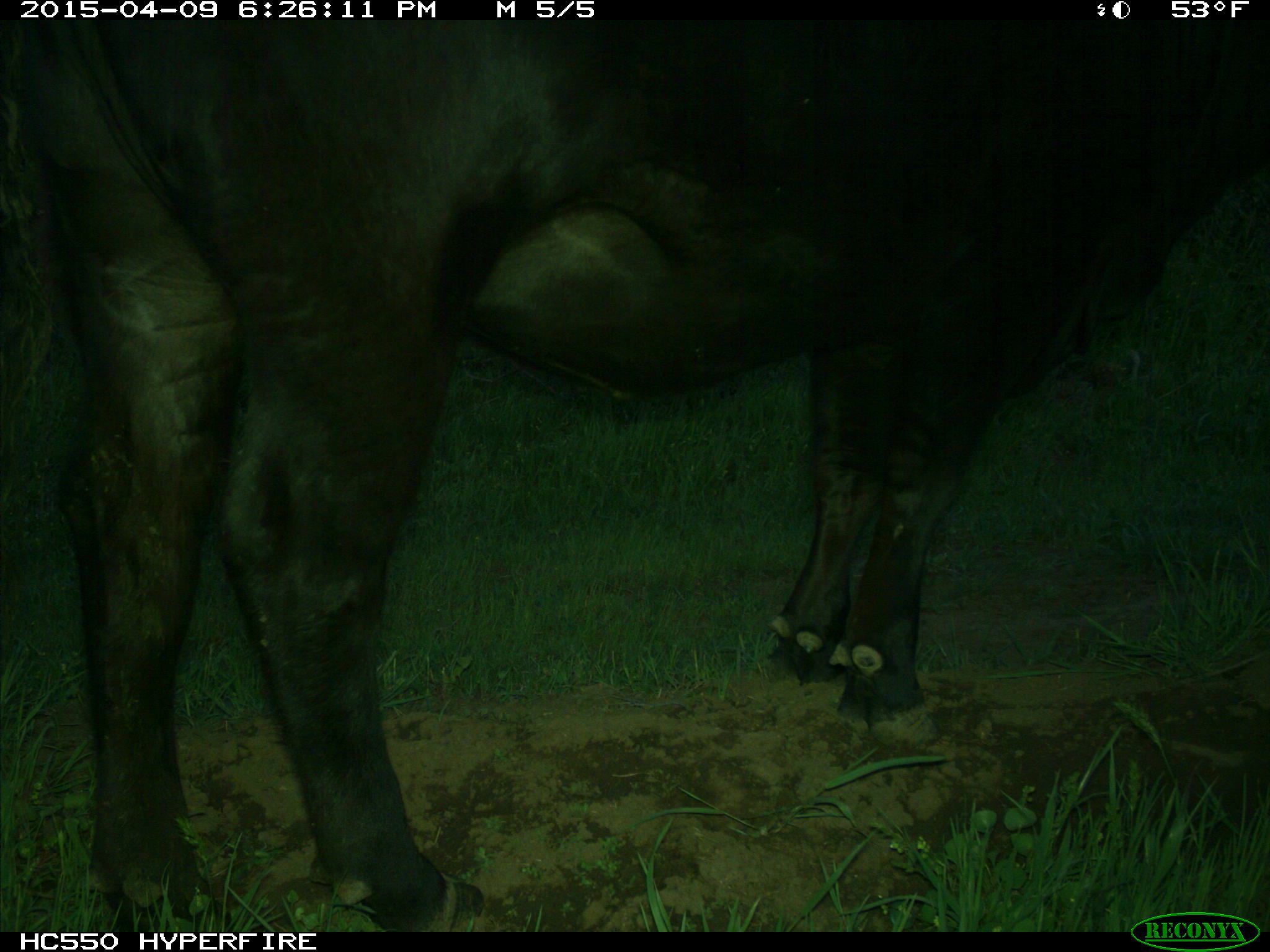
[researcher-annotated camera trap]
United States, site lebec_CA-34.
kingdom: Animalia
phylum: Chordata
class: Mammalia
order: Artiodactyla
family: Bovidae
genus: Bos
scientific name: Bos taurus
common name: domestic cow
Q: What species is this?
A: Bos taurus (domestic cow).